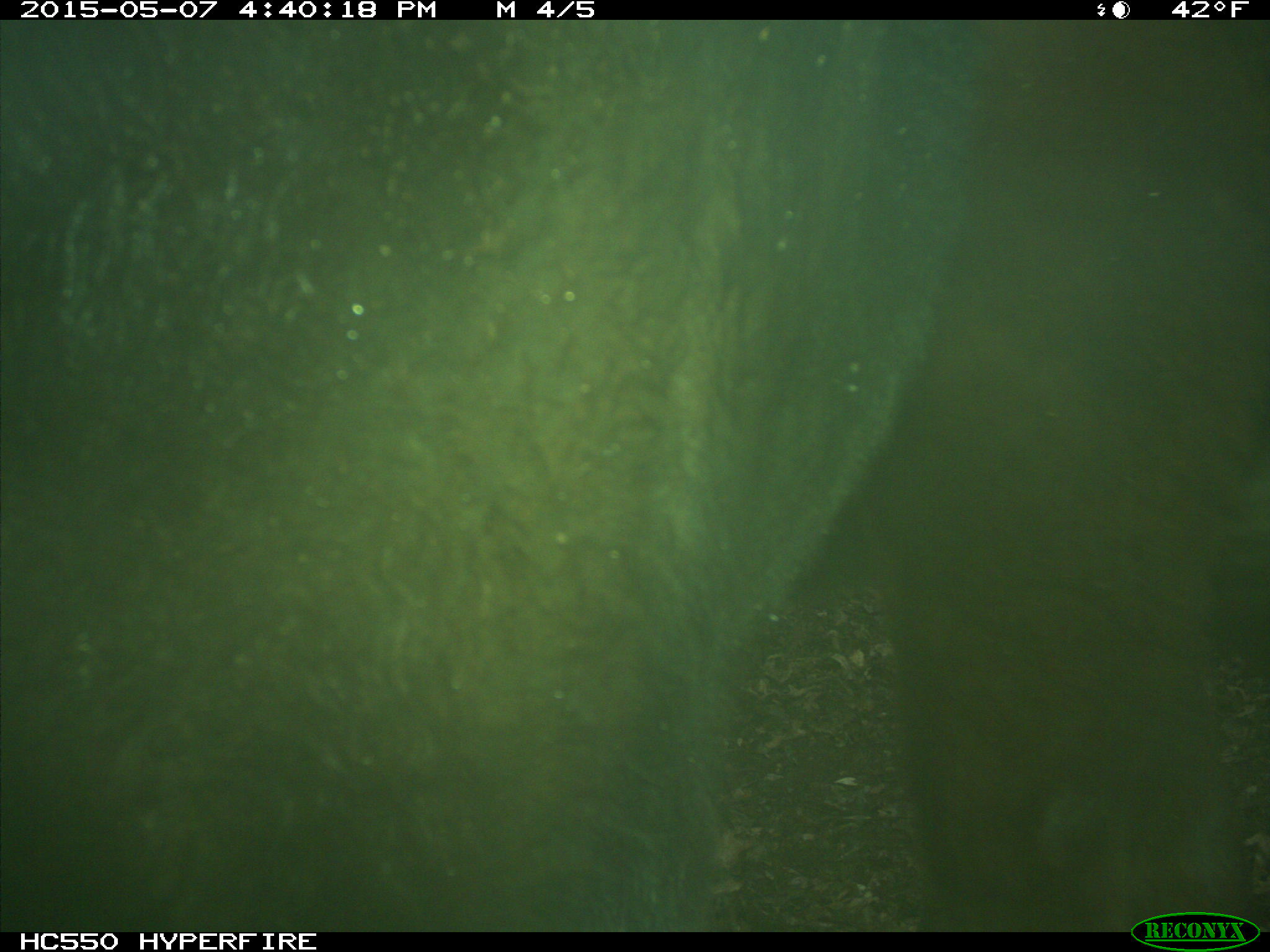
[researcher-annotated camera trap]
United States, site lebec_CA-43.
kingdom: Animalia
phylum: Chordata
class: Mammalia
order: Artiodactyla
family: Bovidae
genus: Bos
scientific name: Bos taurus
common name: domestic cow